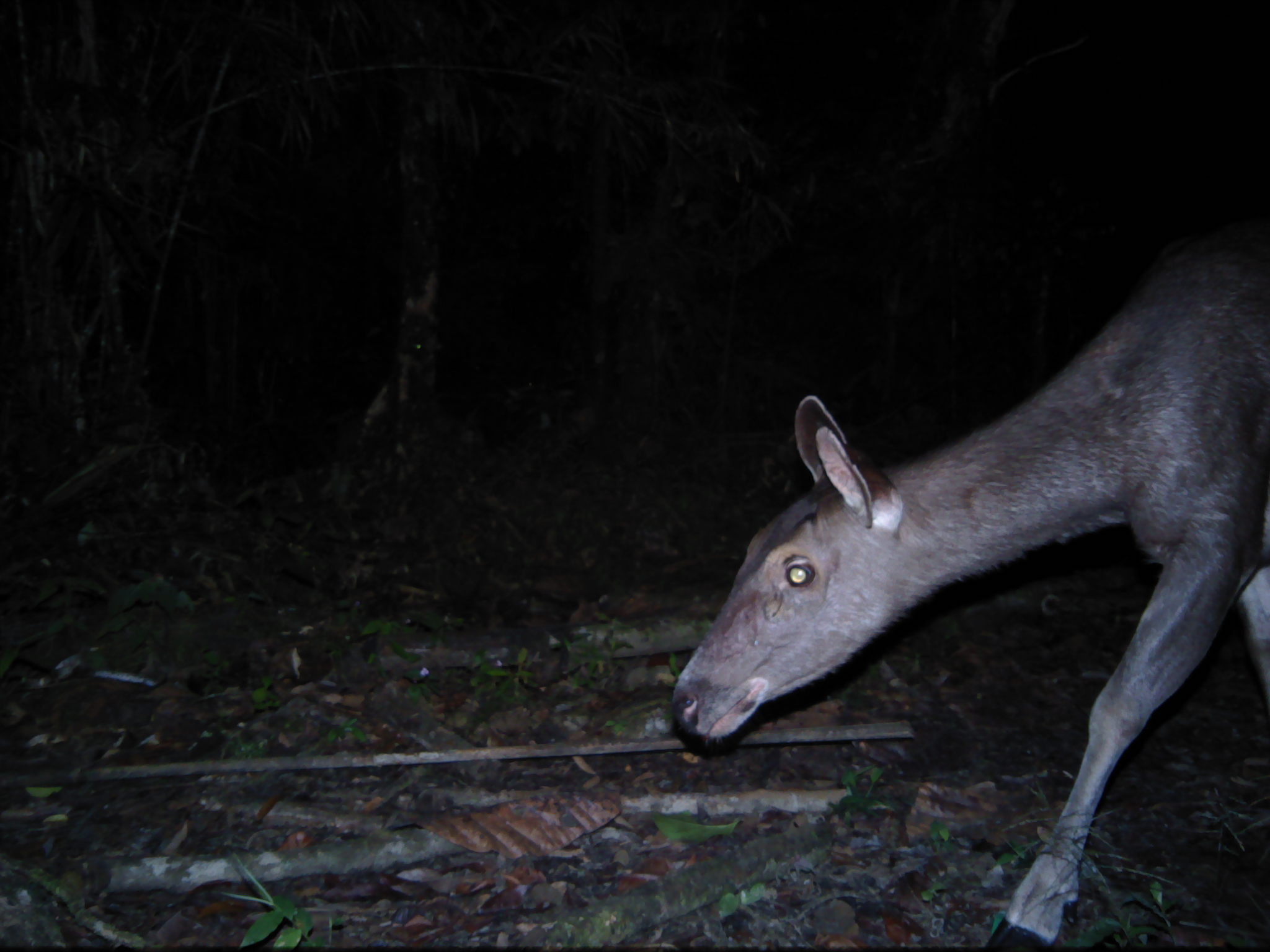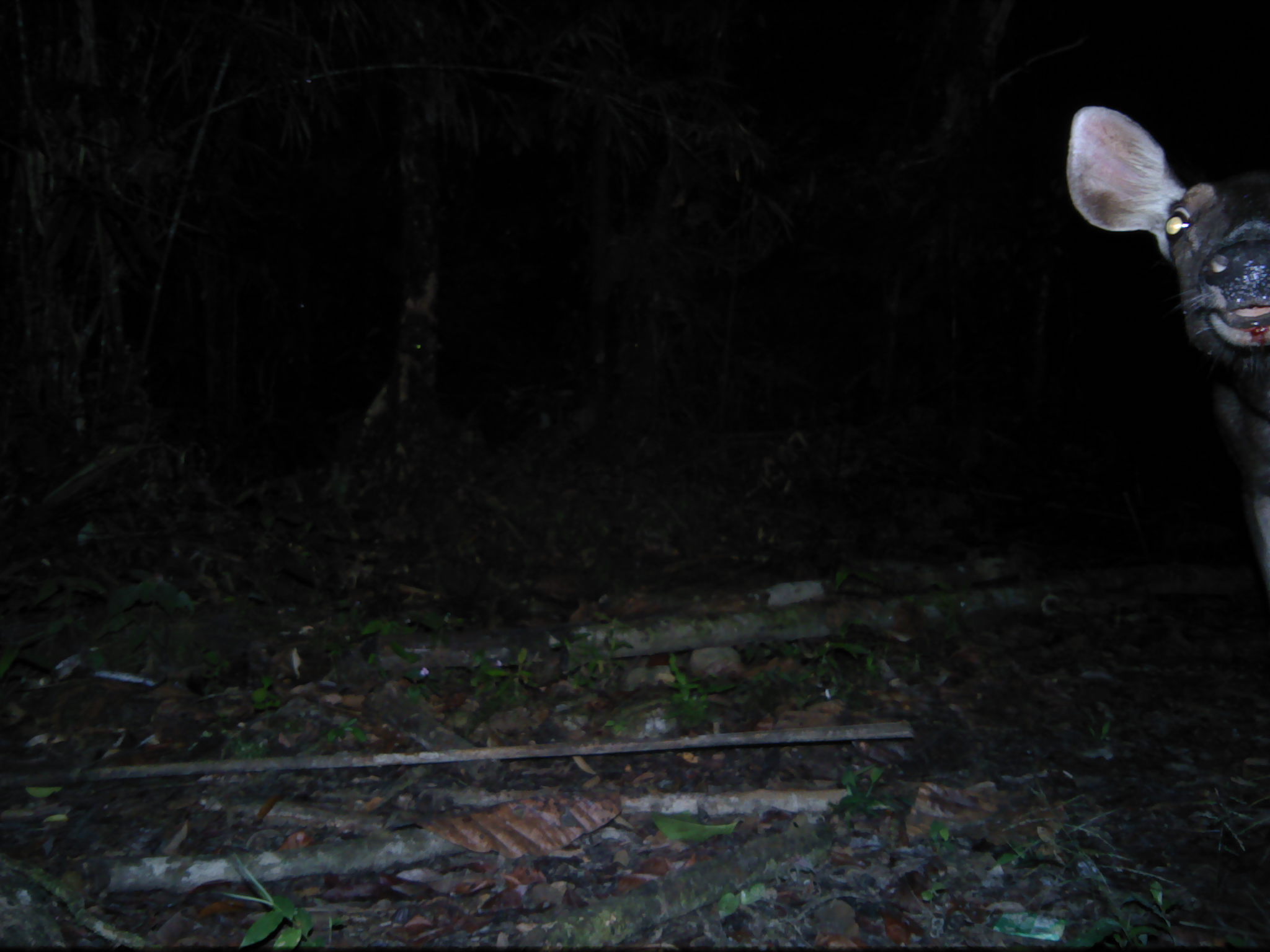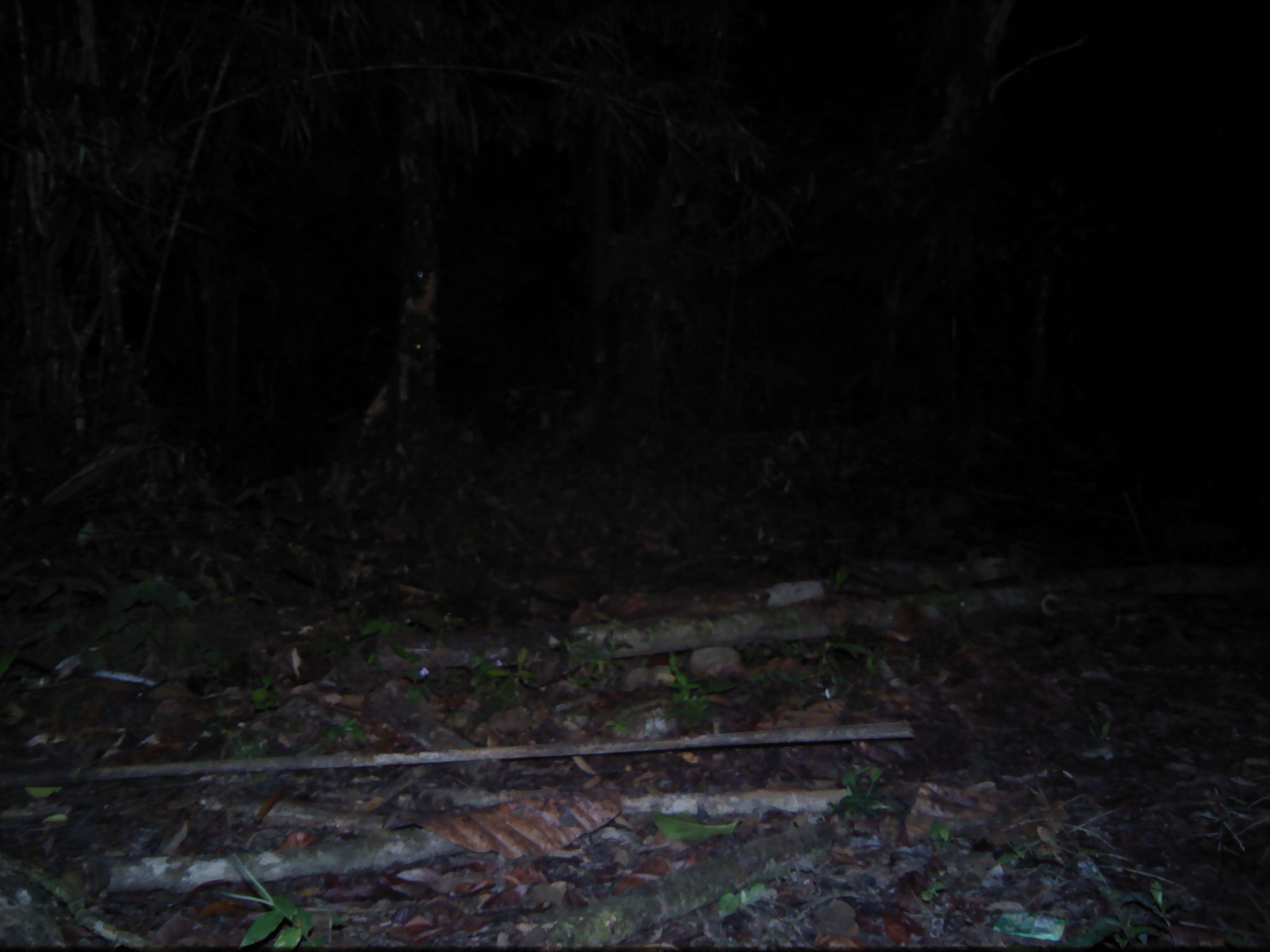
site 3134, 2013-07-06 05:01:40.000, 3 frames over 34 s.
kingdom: Animalia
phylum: Chordata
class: Mammalia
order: Artiodactyla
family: Cervidae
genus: Rusa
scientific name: Rusa unicolor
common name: sambar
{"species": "Rusa unicolor (sambar)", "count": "1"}